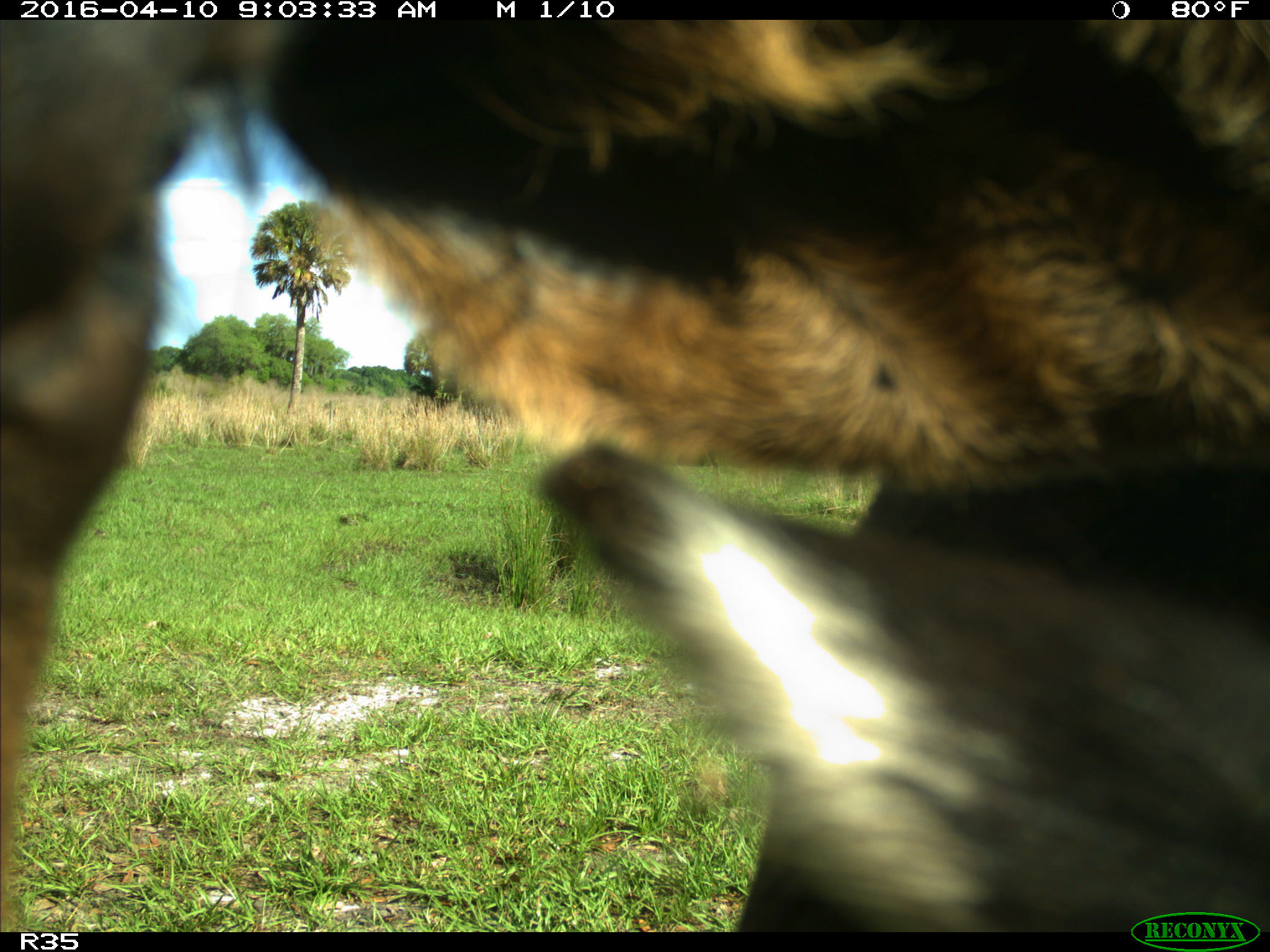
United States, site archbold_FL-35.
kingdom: Animalia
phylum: Chordata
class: Mammalia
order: Artiodactyla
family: Bovidae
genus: Bos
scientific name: Bos taurus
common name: domestic cow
Bos taurus (domestic cow).